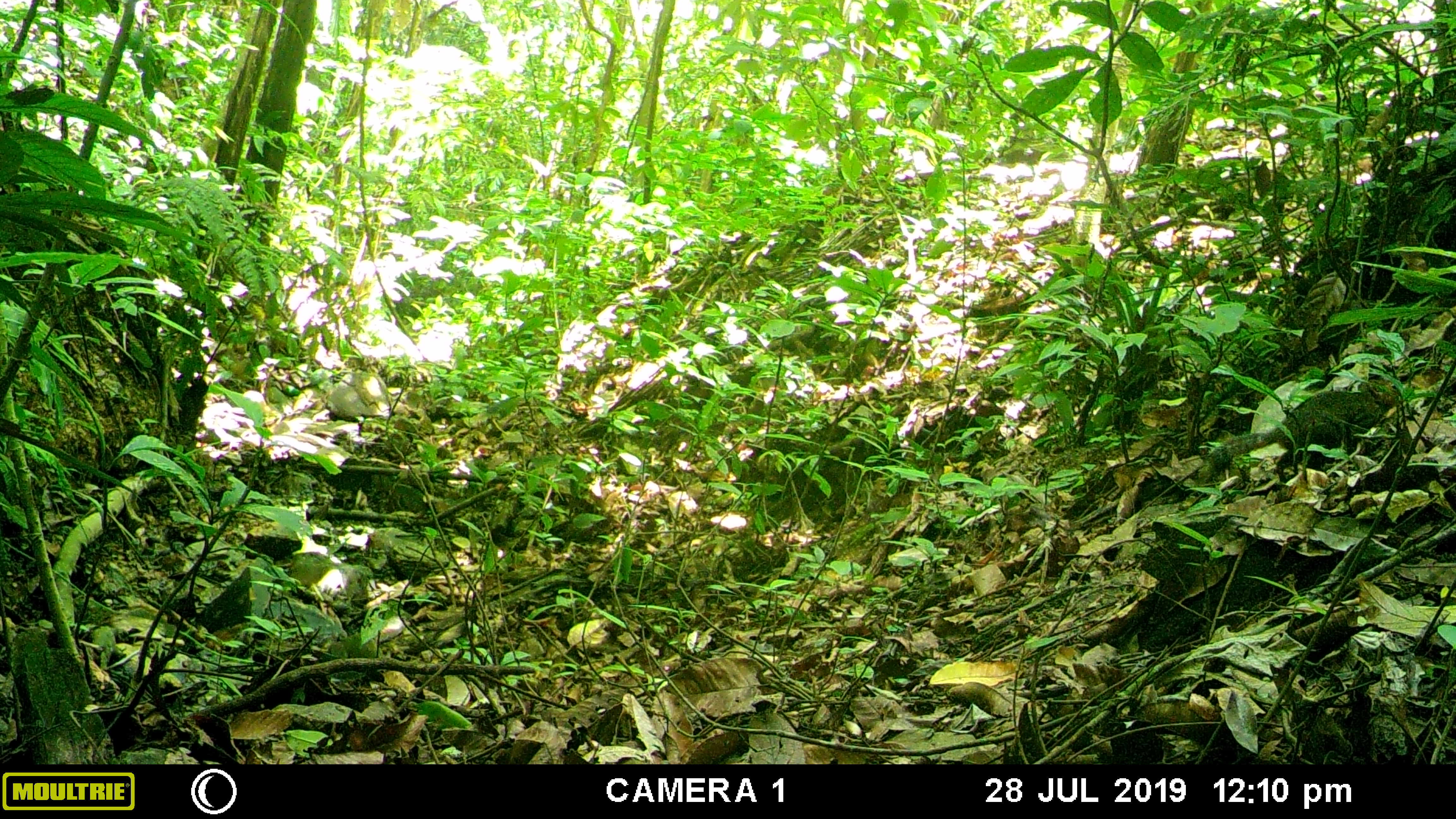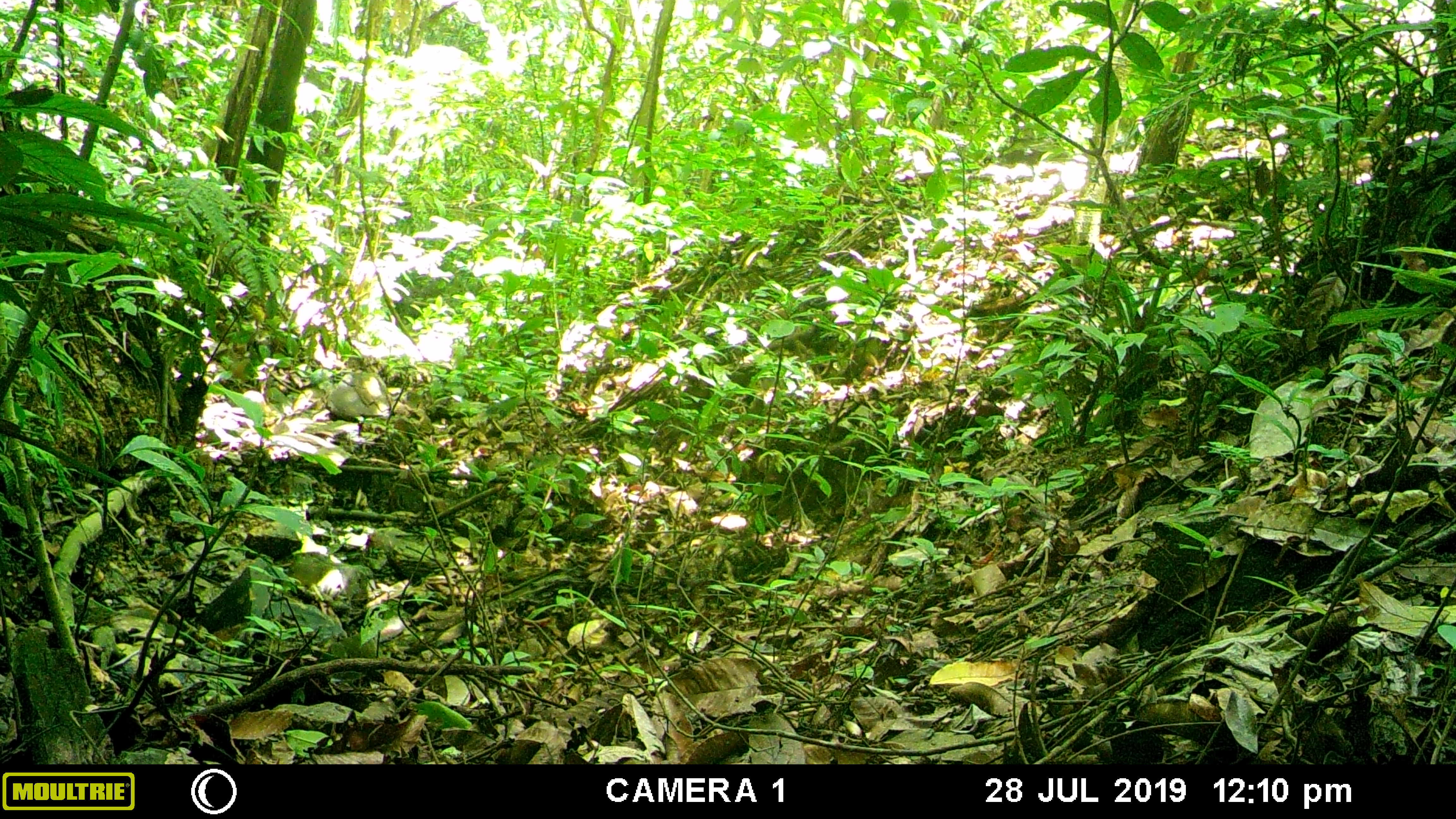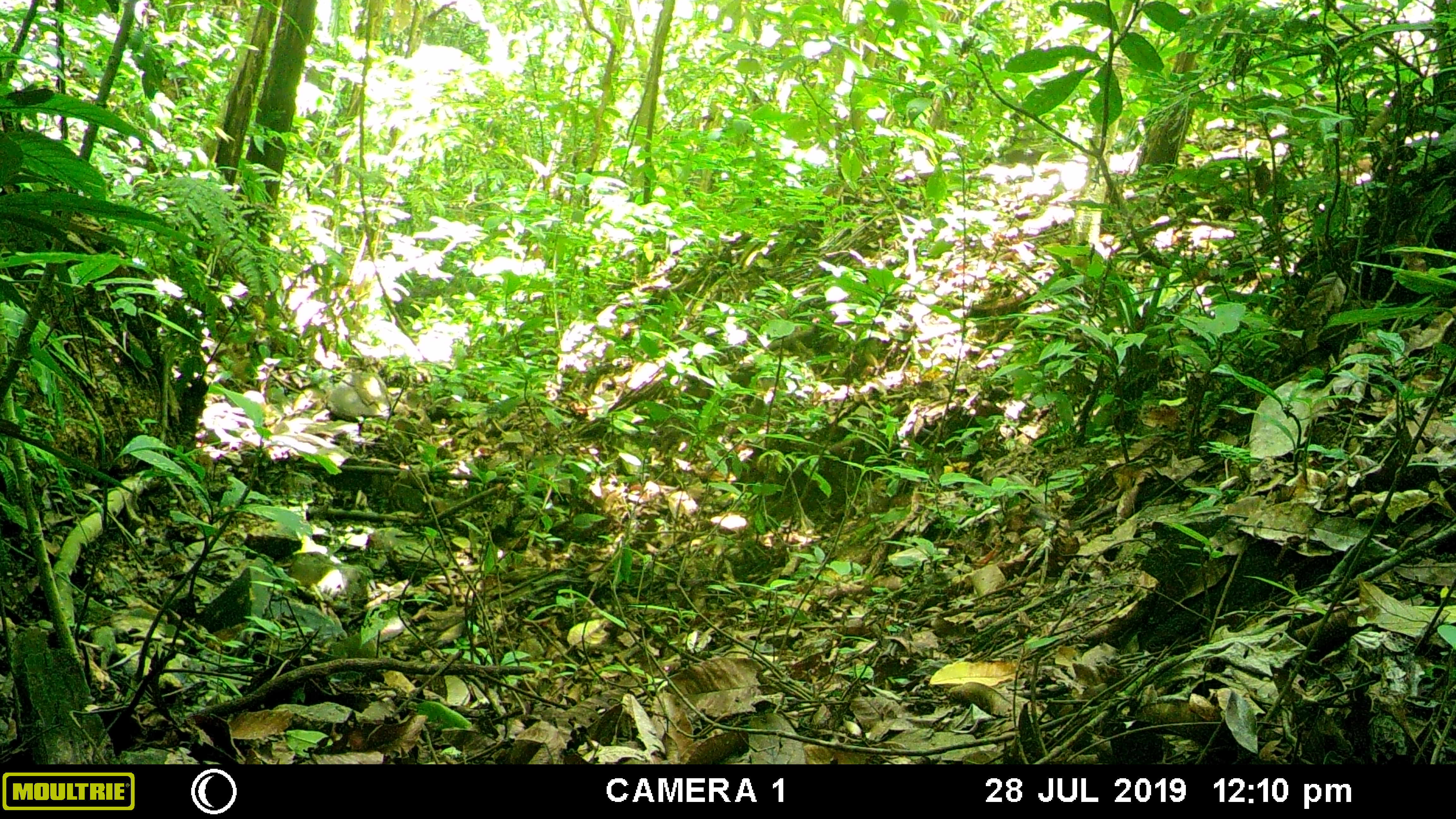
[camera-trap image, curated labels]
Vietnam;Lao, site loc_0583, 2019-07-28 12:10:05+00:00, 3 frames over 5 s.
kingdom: Animalia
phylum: Chordata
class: Mammalia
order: Rodentia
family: Sciuridae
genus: Dremomys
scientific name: Dremomys rufigenis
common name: red-cheeked squirrel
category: red cheeked squirrel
Red cheeked squirrel (red-cheeked squirrel) (Dremomys rufigenis). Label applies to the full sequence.